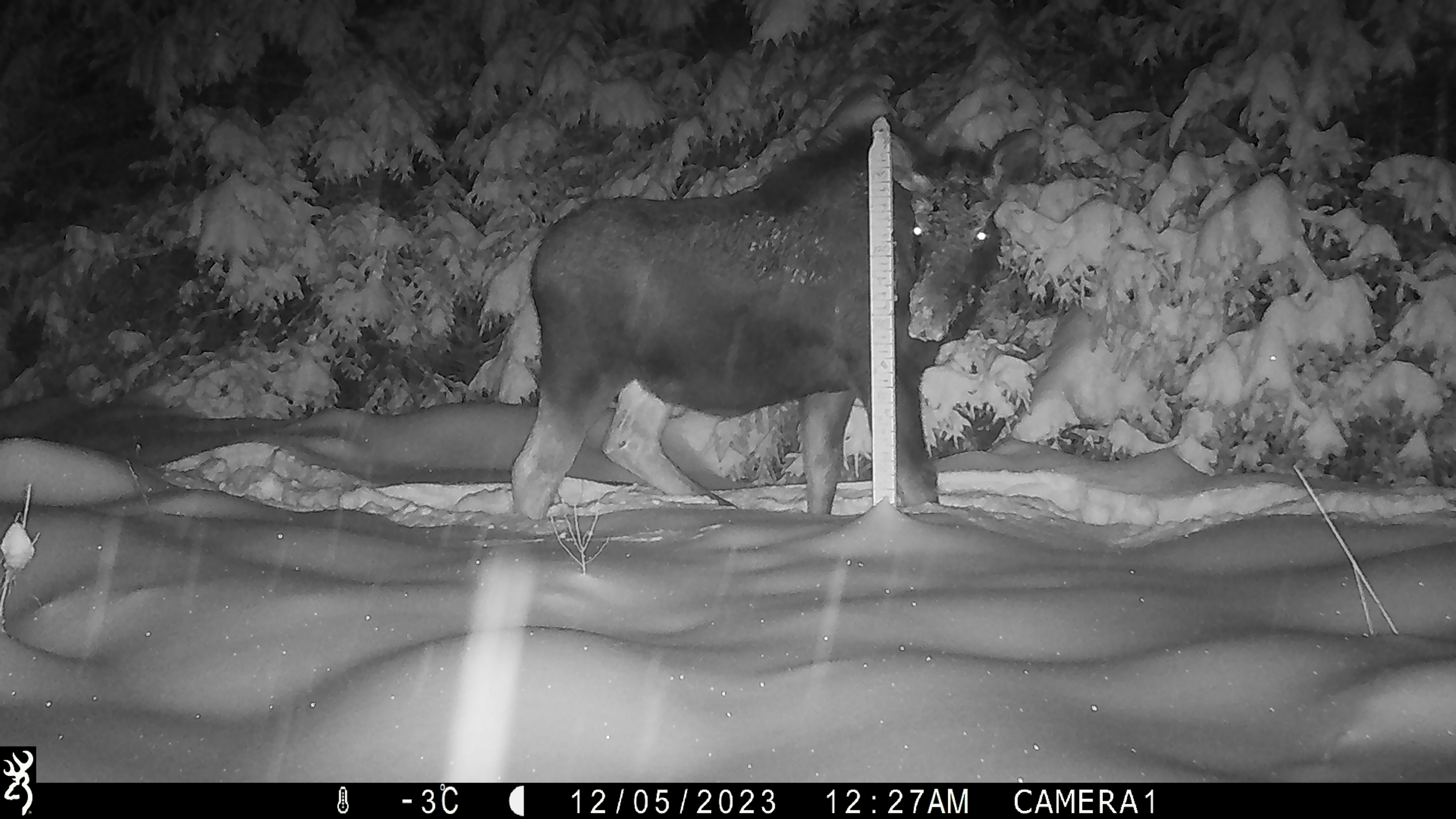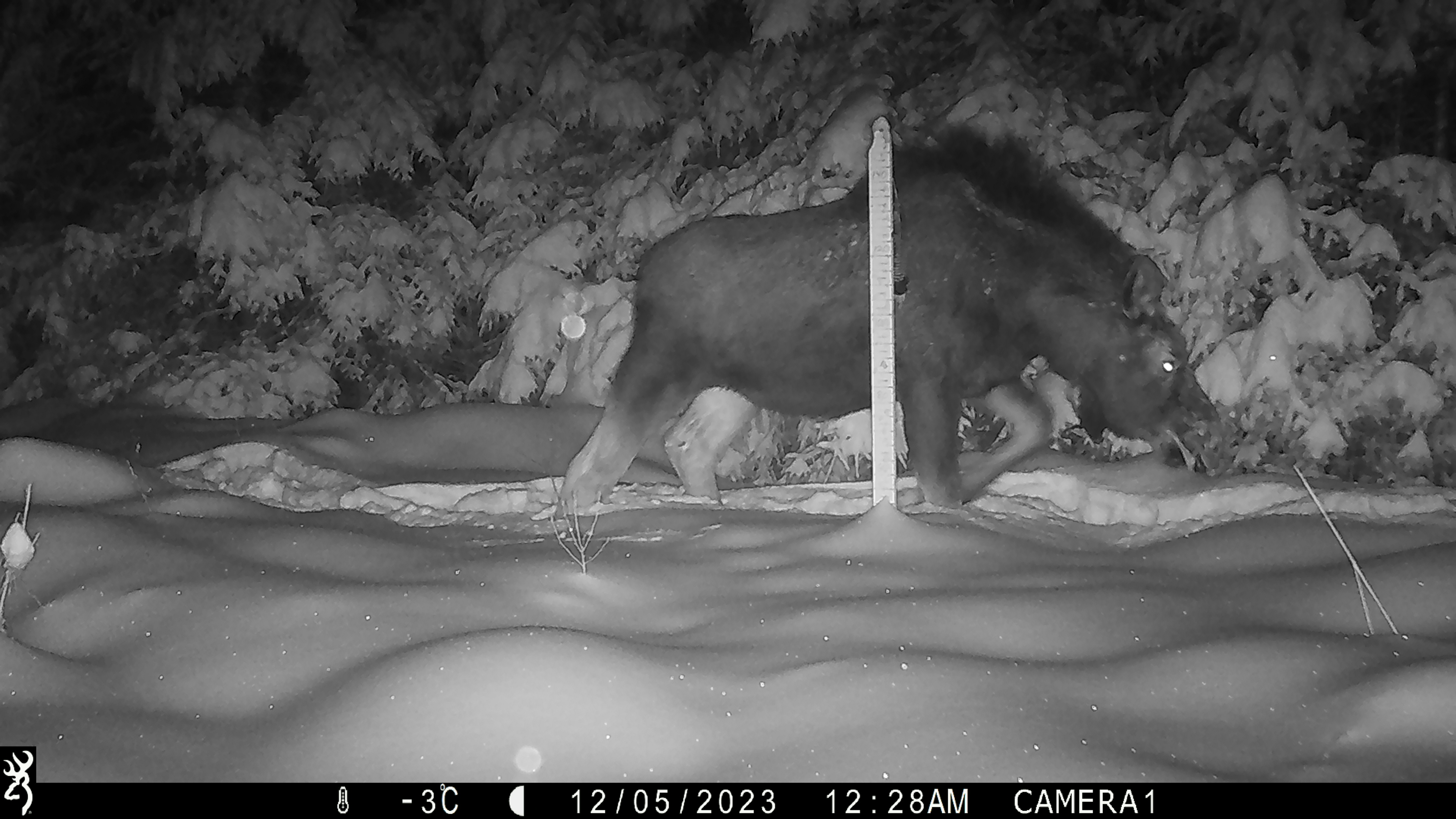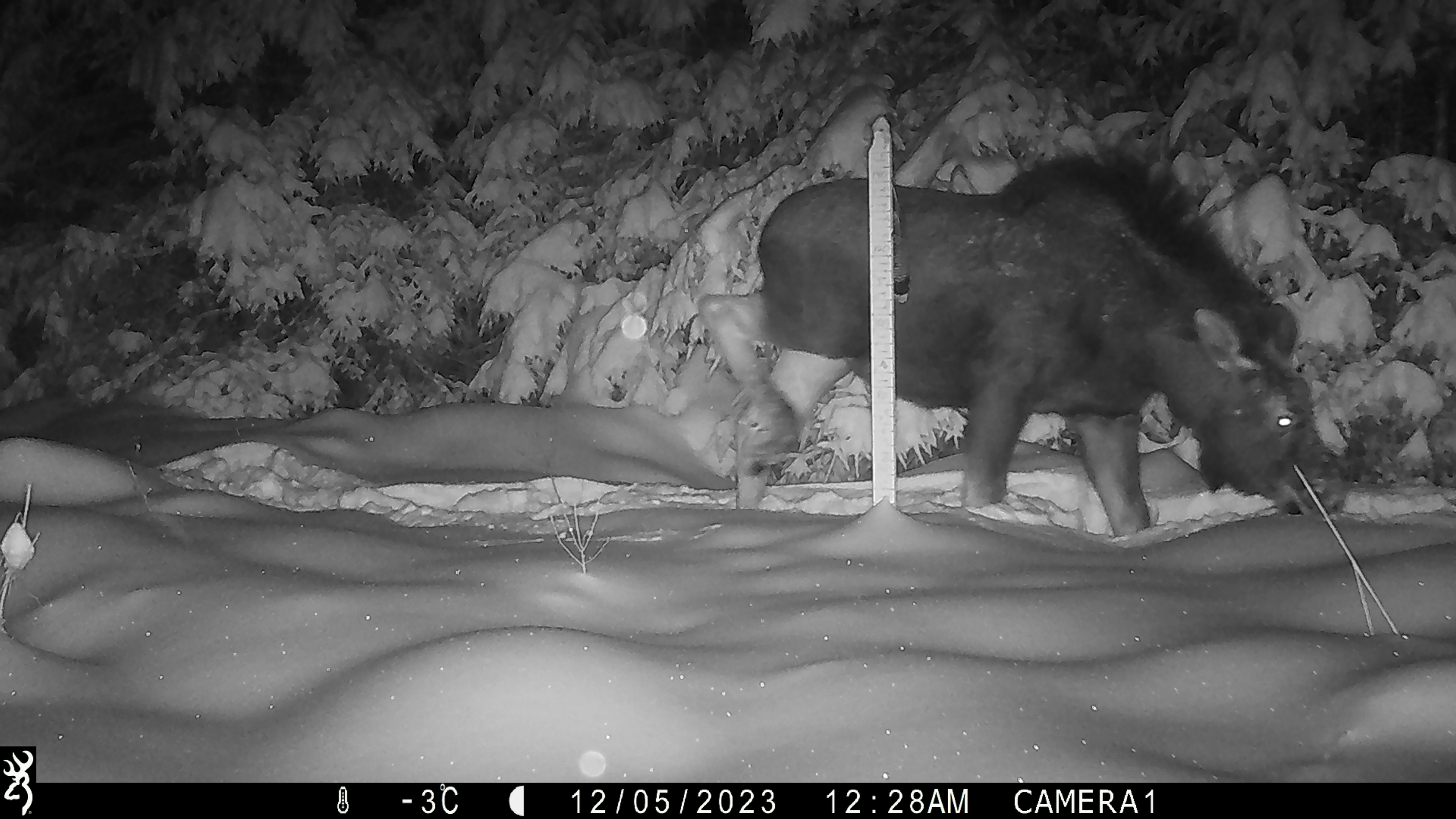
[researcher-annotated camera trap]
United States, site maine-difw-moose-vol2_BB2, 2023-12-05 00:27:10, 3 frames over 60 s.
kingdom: Animalia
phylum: Chordata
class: Mammalia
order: Artiodactyla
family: Cervidae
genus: Alces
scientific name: Alces alces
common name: moose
Moose (Alces alces).